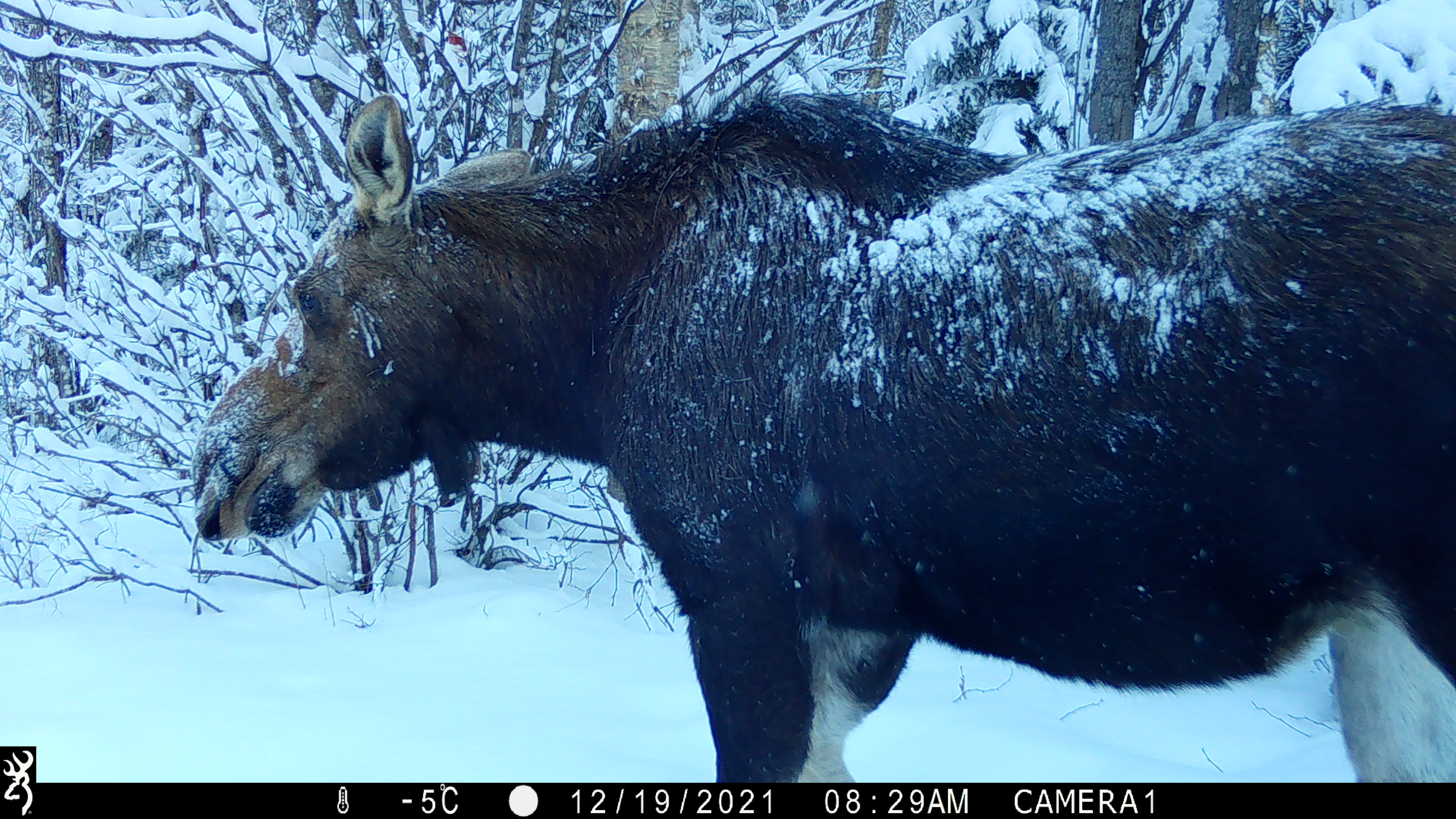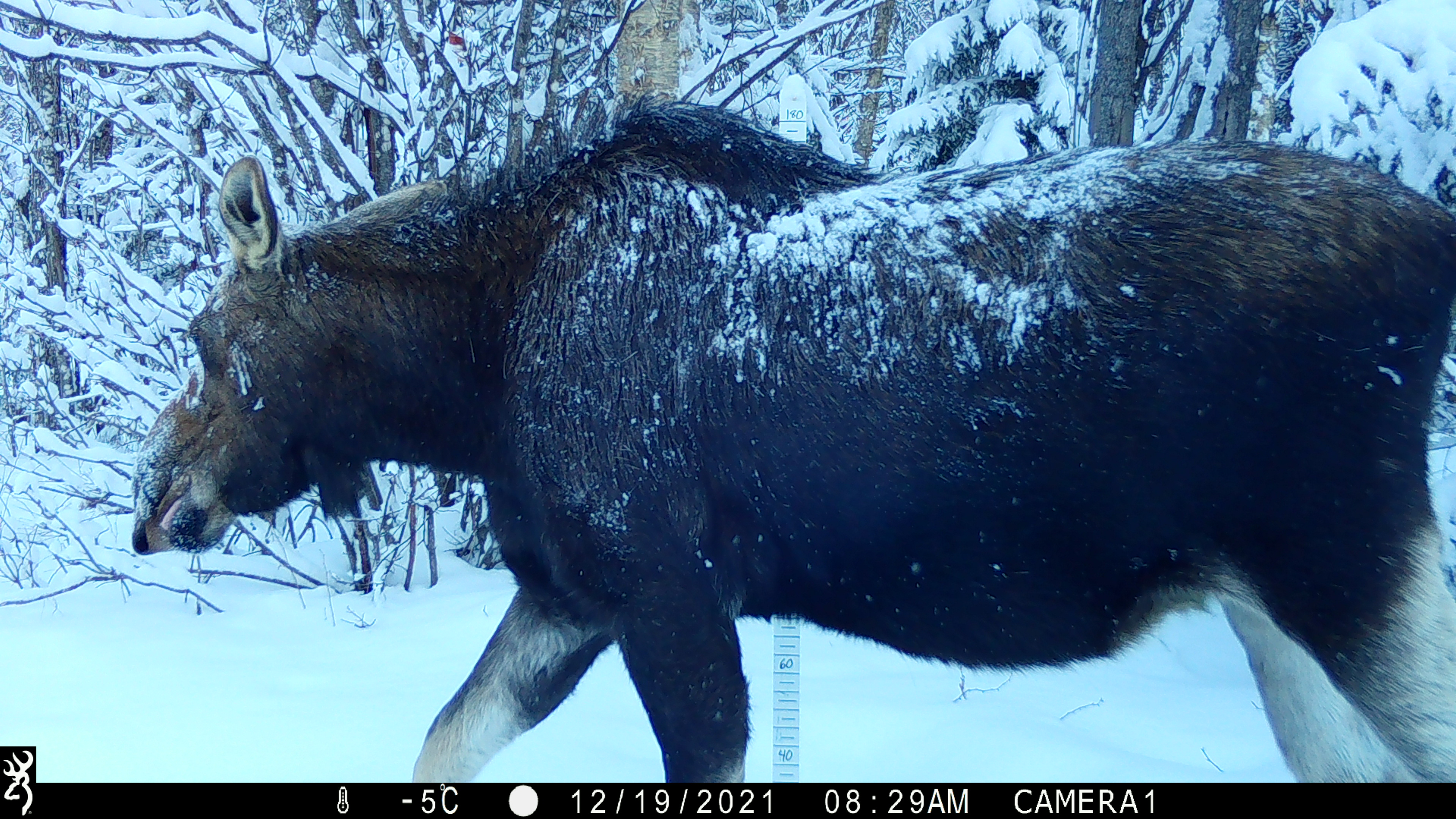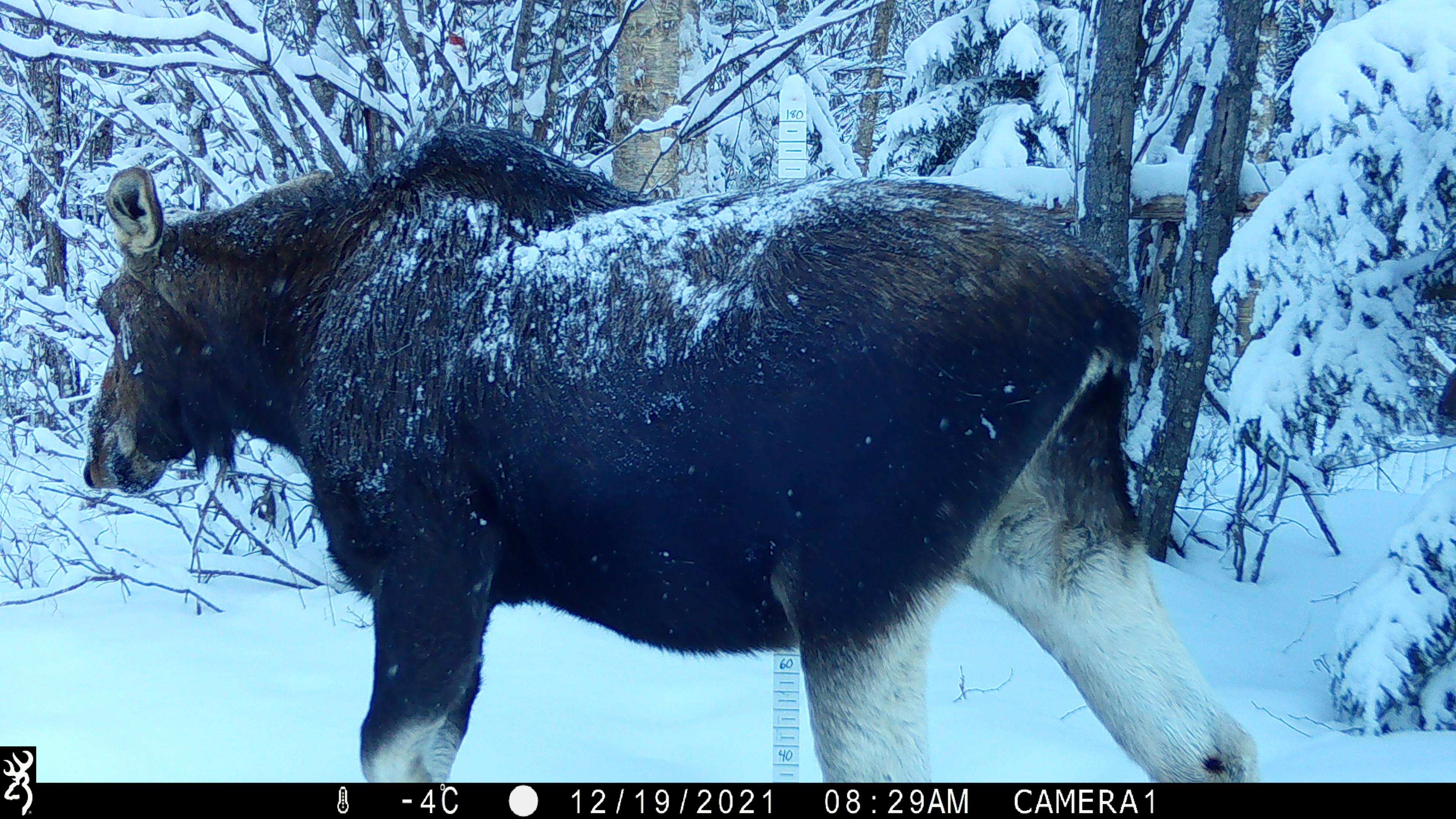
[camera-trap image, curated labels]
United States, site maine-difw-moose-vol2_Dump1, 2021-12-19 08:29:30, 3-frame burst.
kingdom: Animalia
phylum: Chordata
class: Mammalia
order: Artiodactyla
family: Cervidae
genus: Alces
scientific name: Alces alces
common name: moose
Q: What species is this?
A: Moose (Alces alces).